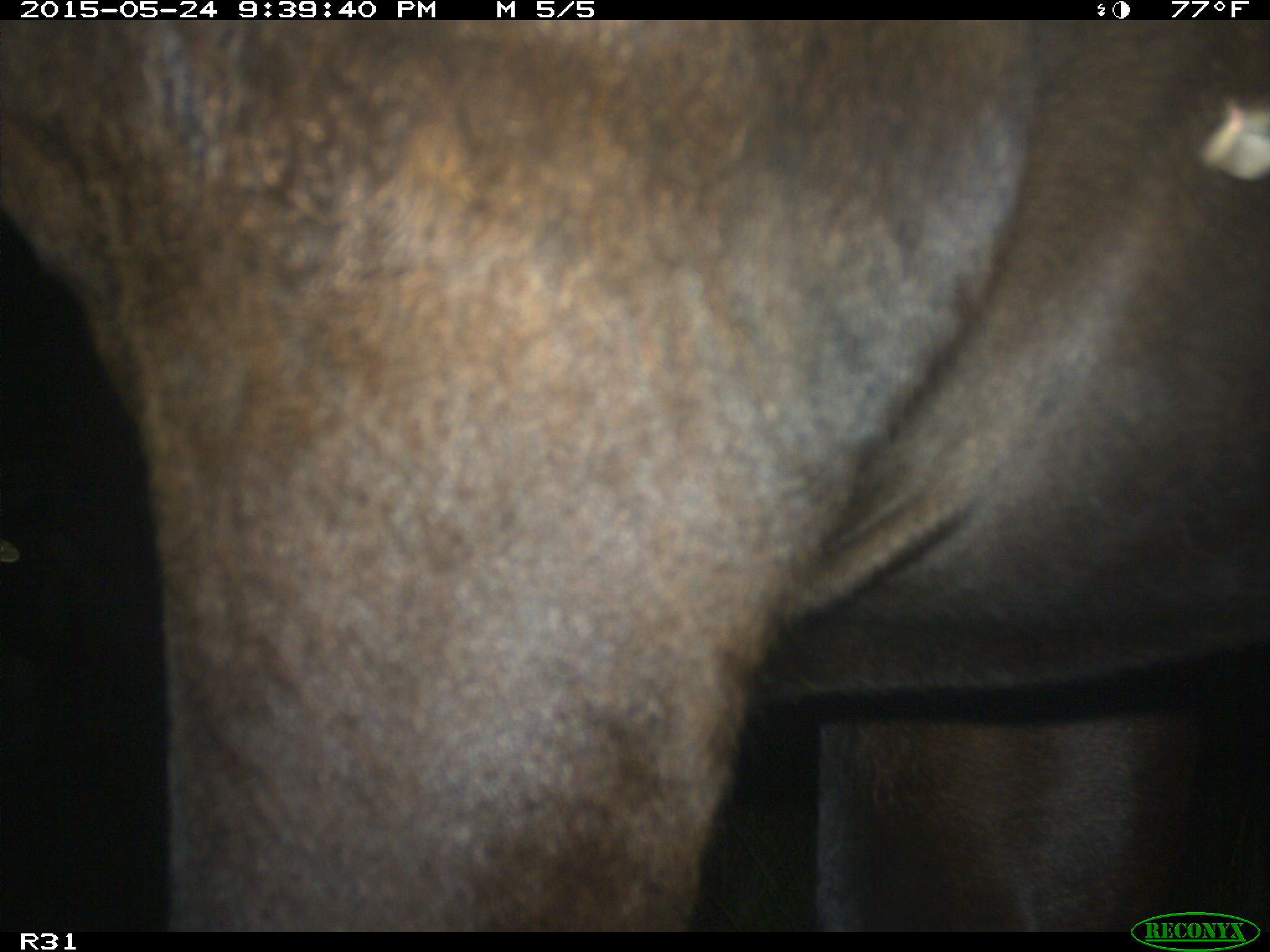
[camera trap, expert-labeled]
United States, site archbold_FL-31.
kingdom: Animalia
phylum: Chordata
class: Mammalia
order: Artiodactyla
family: Bovidae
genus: Bos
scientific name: Bos taurus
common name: domestic cow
Bos taurus (domestic cow).